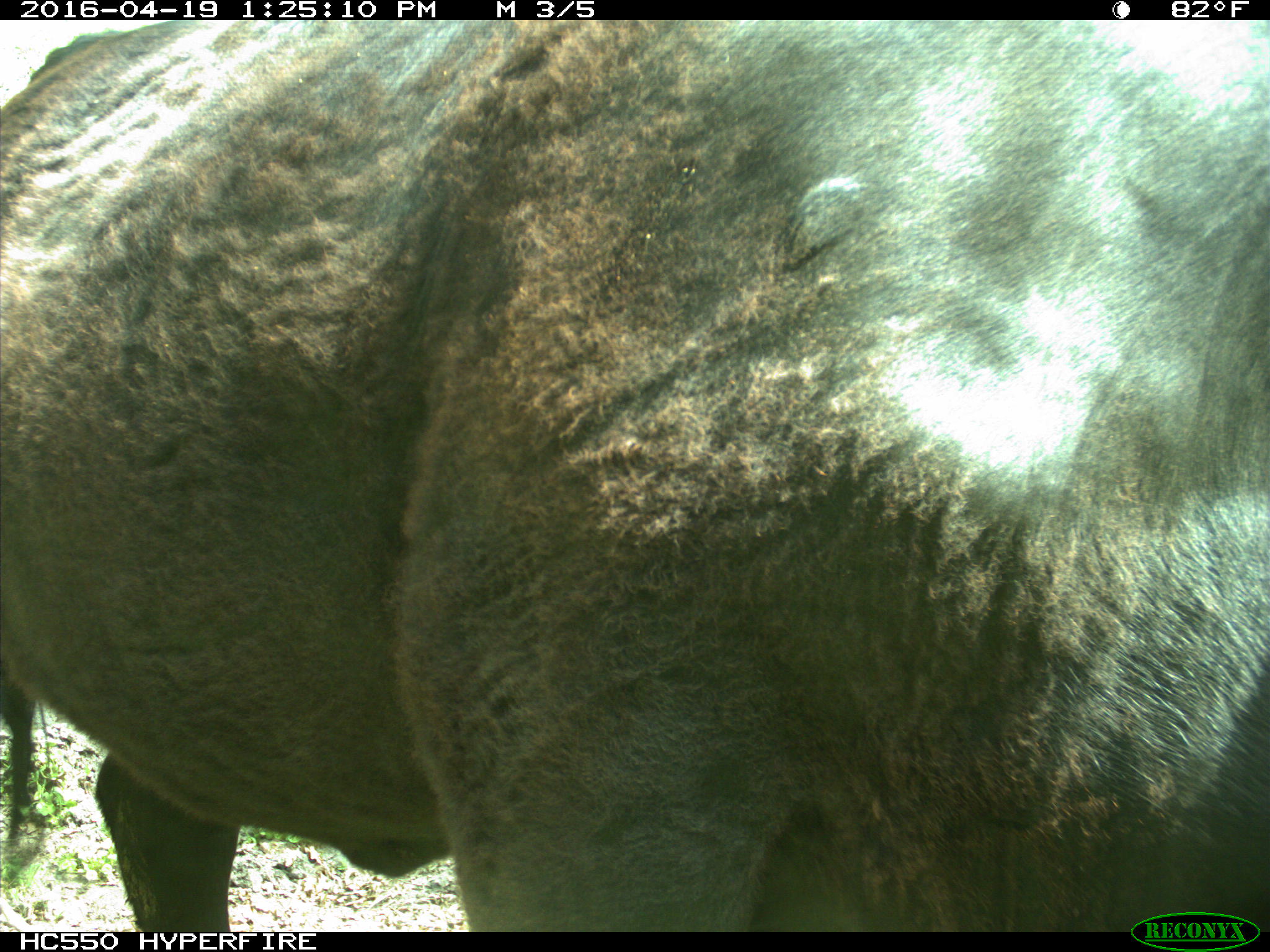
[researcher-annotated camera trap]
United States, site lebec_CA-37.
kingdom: Animalia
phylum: Chordata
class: Mammalia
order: Artiodactyla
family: Bovidae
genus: Bos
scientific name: Bos taurus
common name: domestic cow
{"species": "Bos taurus (domestic cow)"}